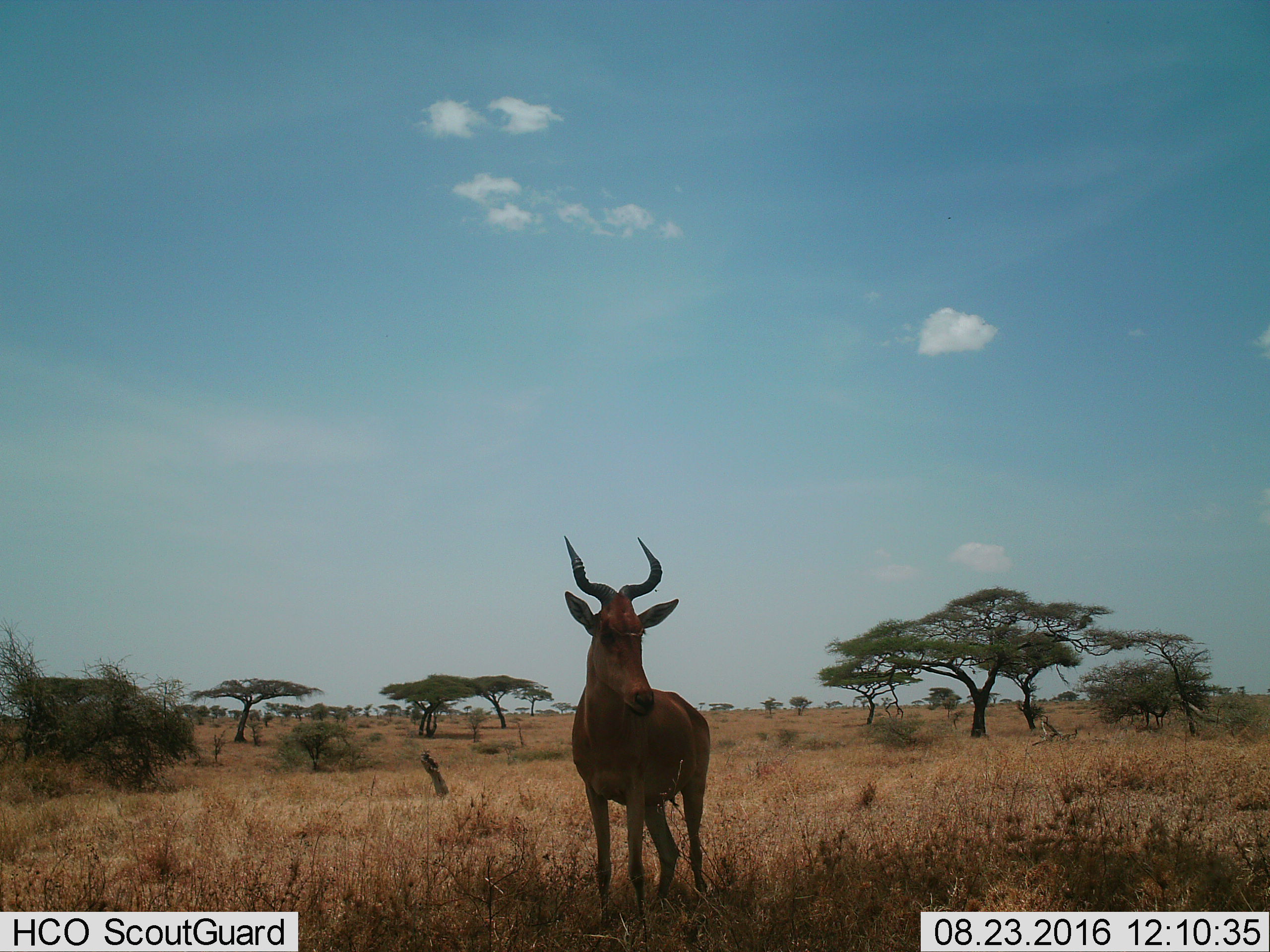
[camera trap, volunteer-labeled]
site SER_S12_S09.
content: unidentified animal